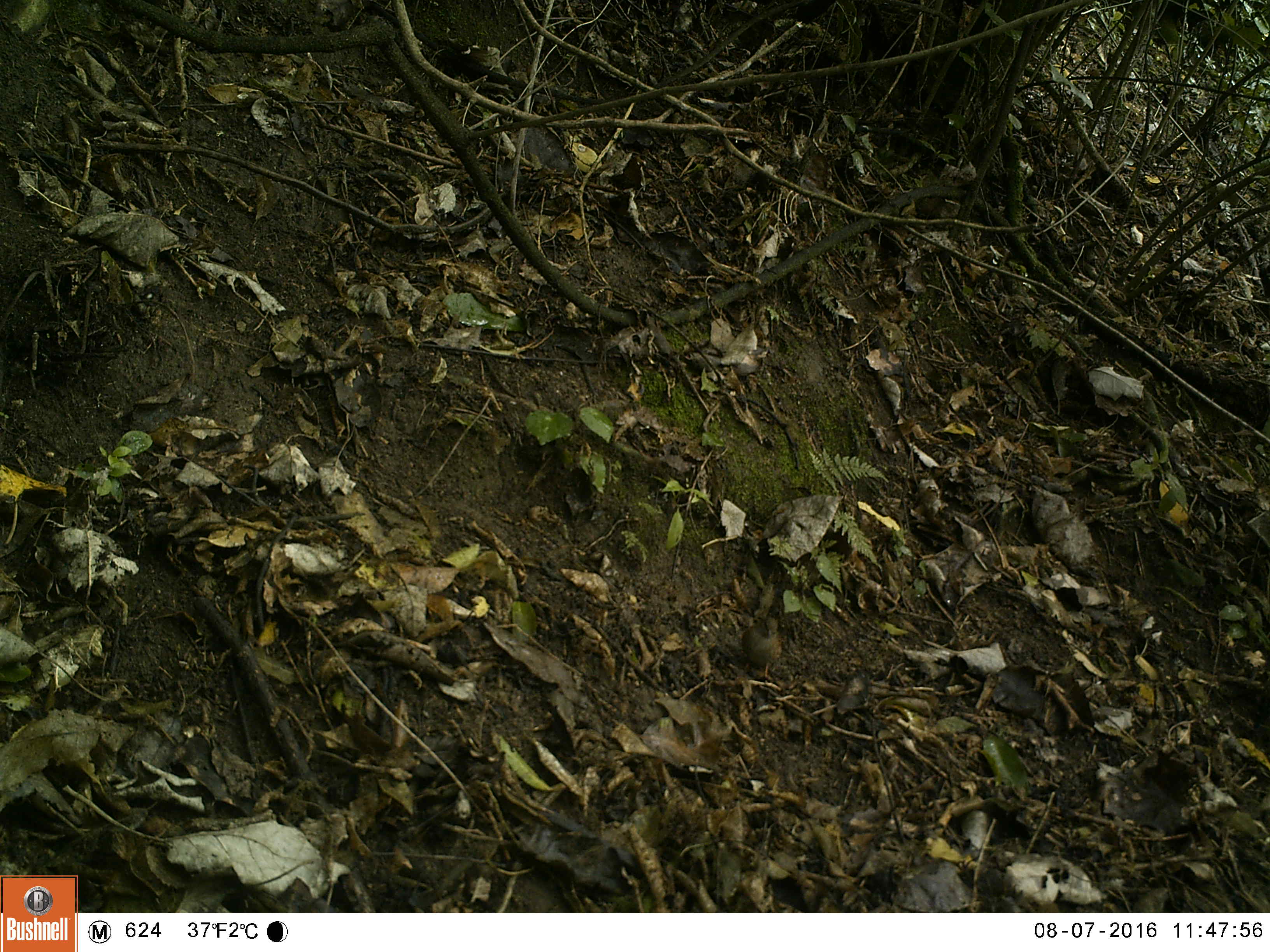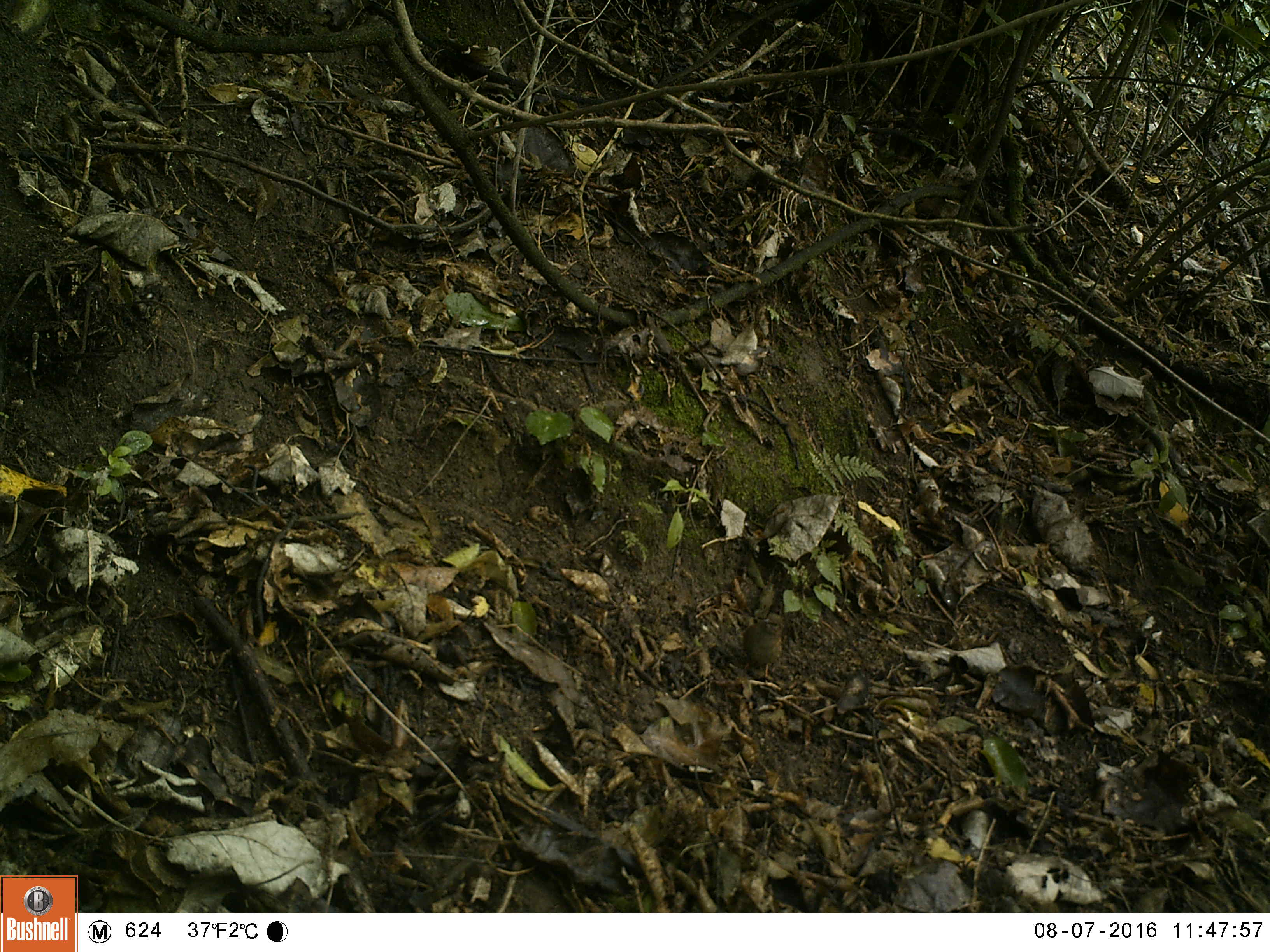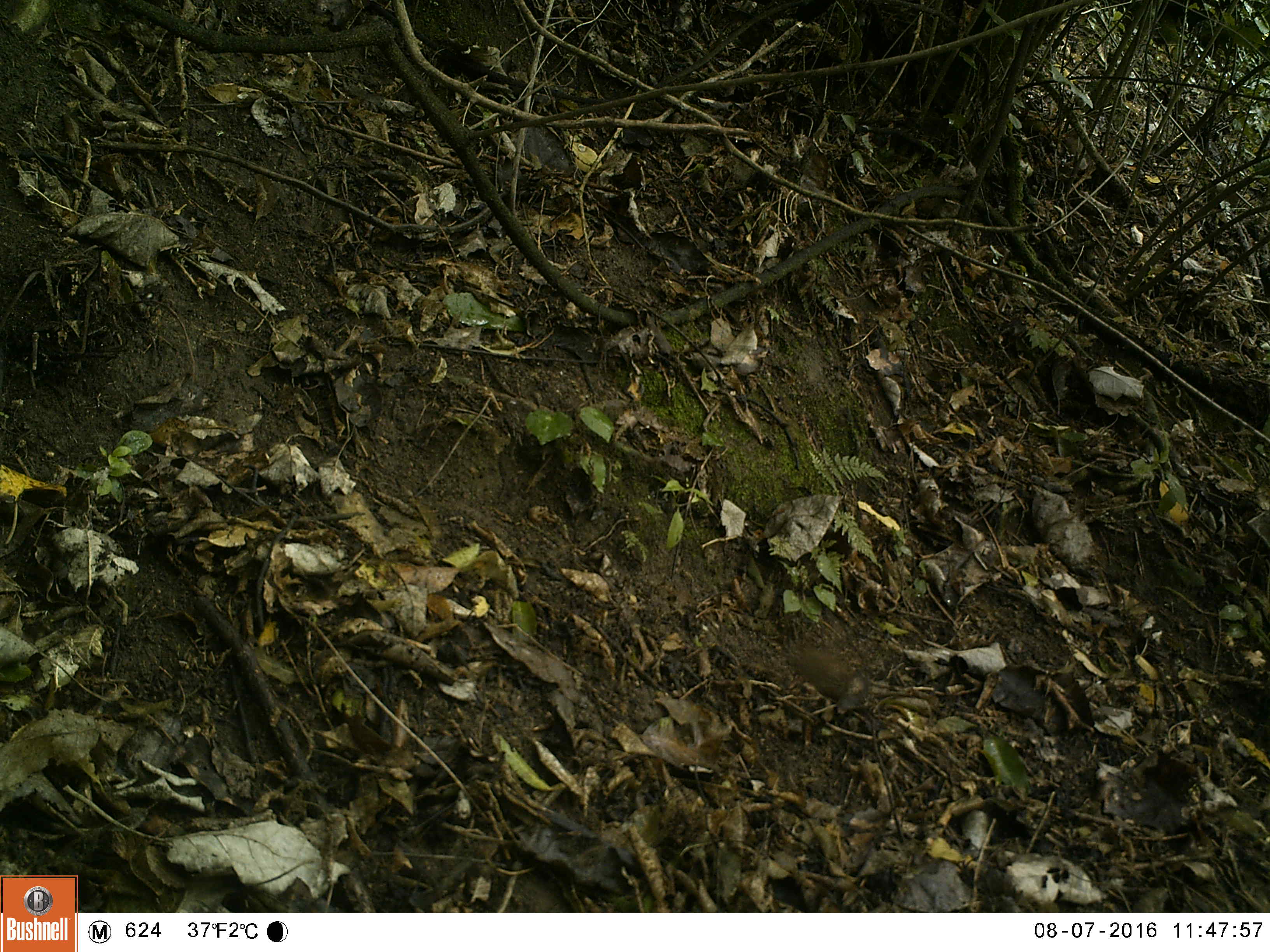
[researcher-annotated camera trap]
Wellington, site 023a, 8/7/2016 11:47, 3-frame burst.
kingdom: Animalia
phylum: Chordata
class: Aves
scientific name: Aves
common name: bird